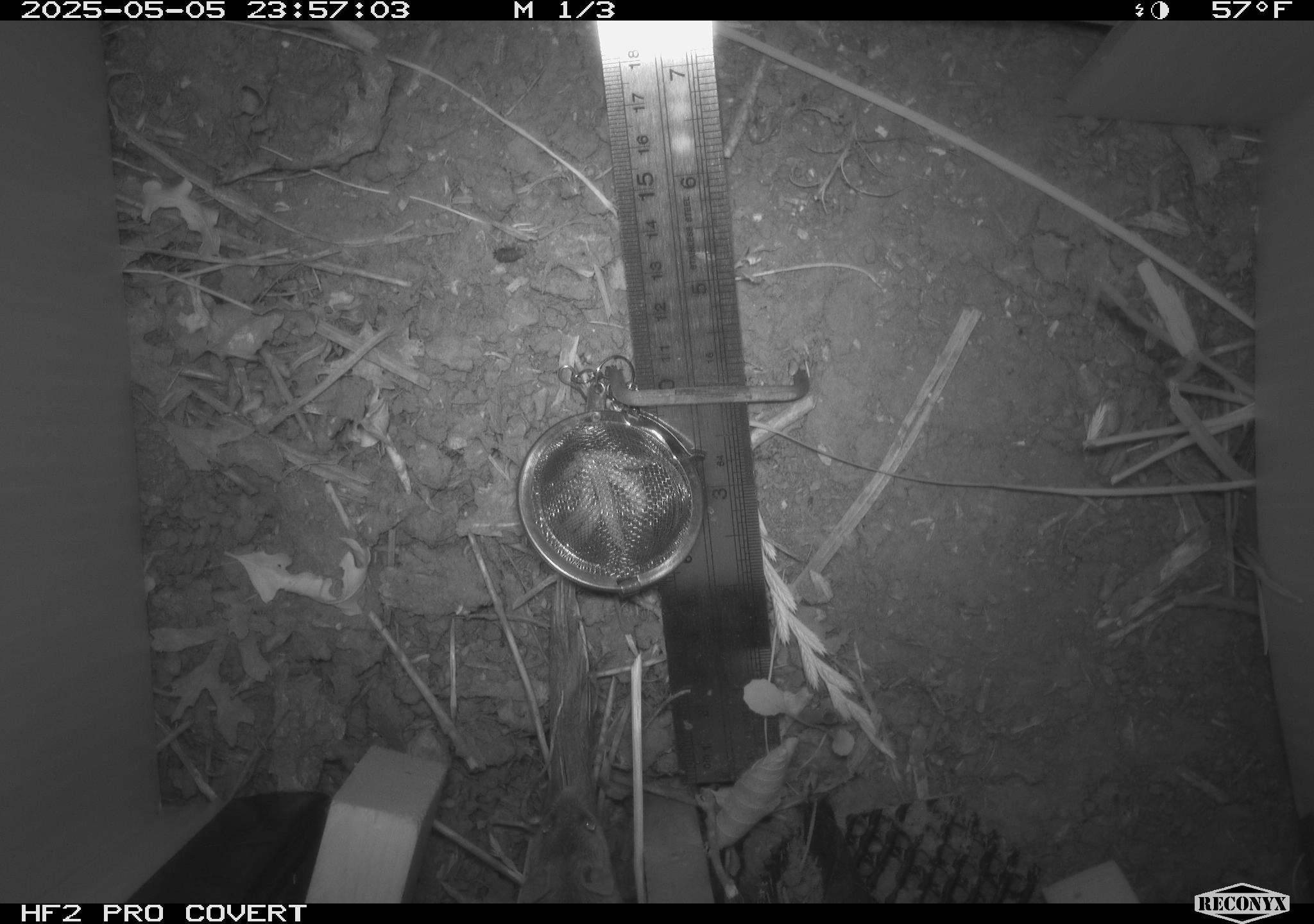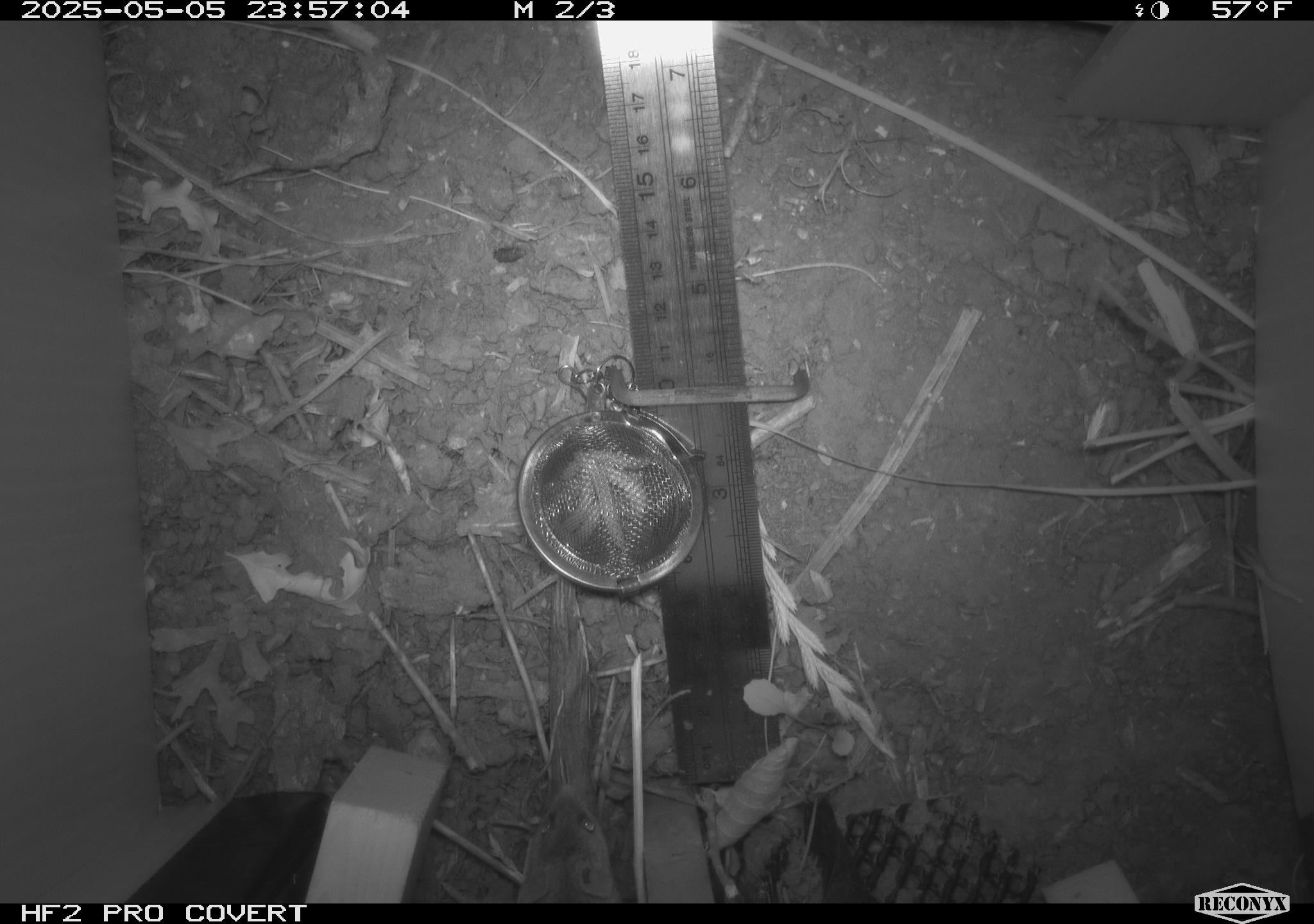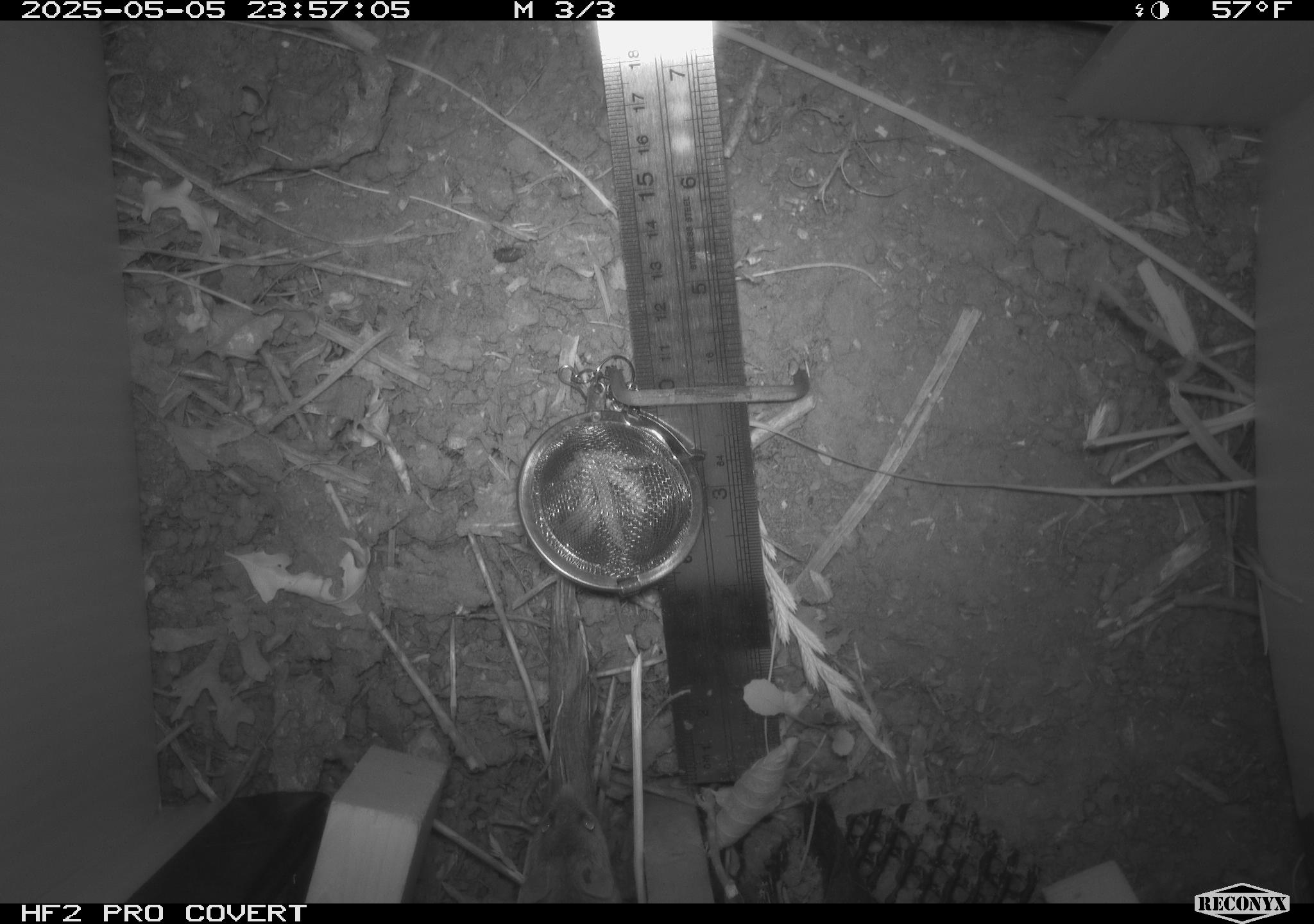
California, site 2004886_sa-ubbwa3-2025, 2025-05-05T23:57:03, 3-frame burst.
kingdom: Animalia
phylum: Chordata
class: Mammalia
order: Rodentia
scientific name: Rodentia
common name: rodent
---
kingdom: Animalia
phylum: Chordata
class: Mammalia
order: Rodentia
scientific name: Rodentia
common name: mouse species